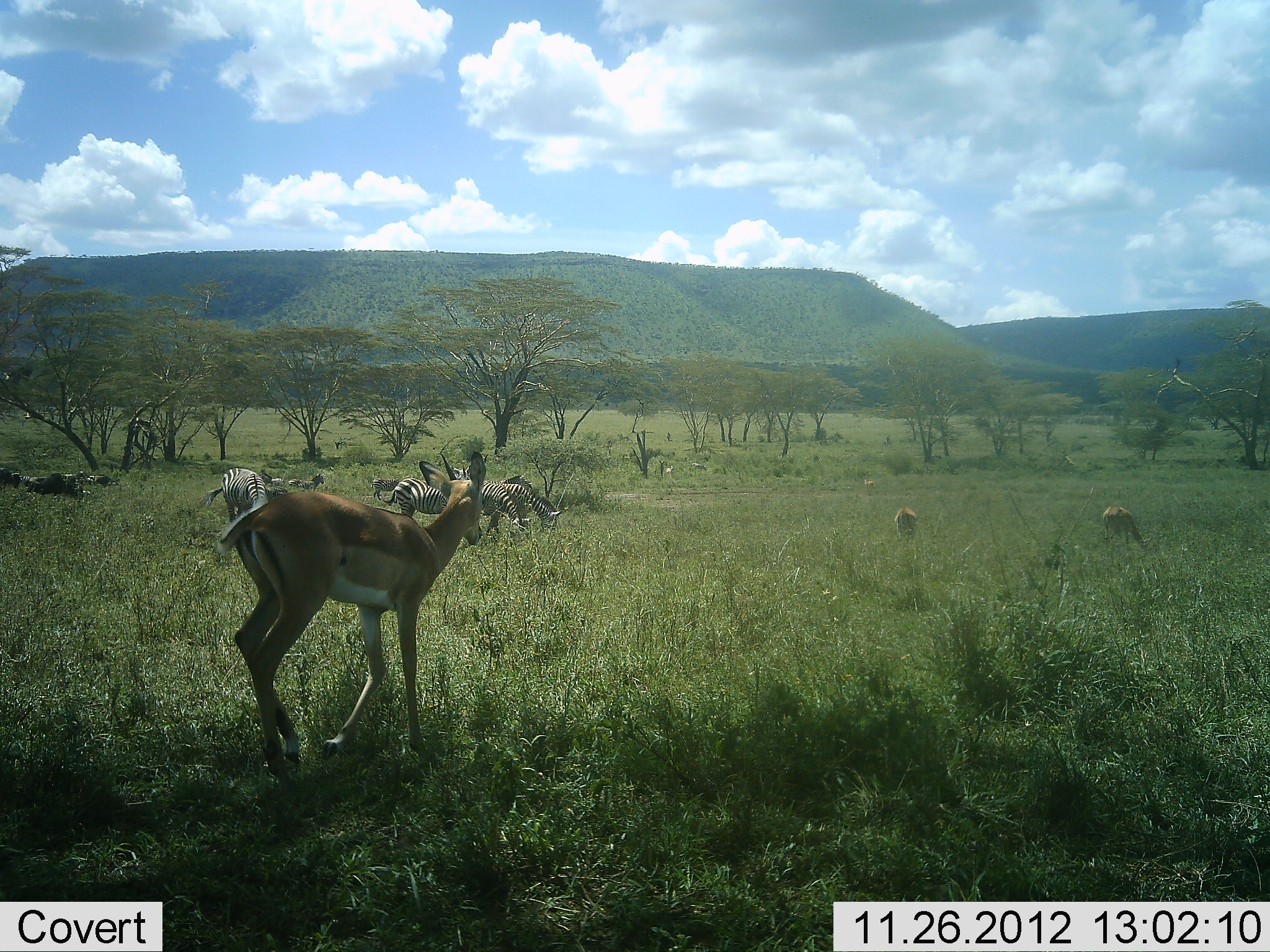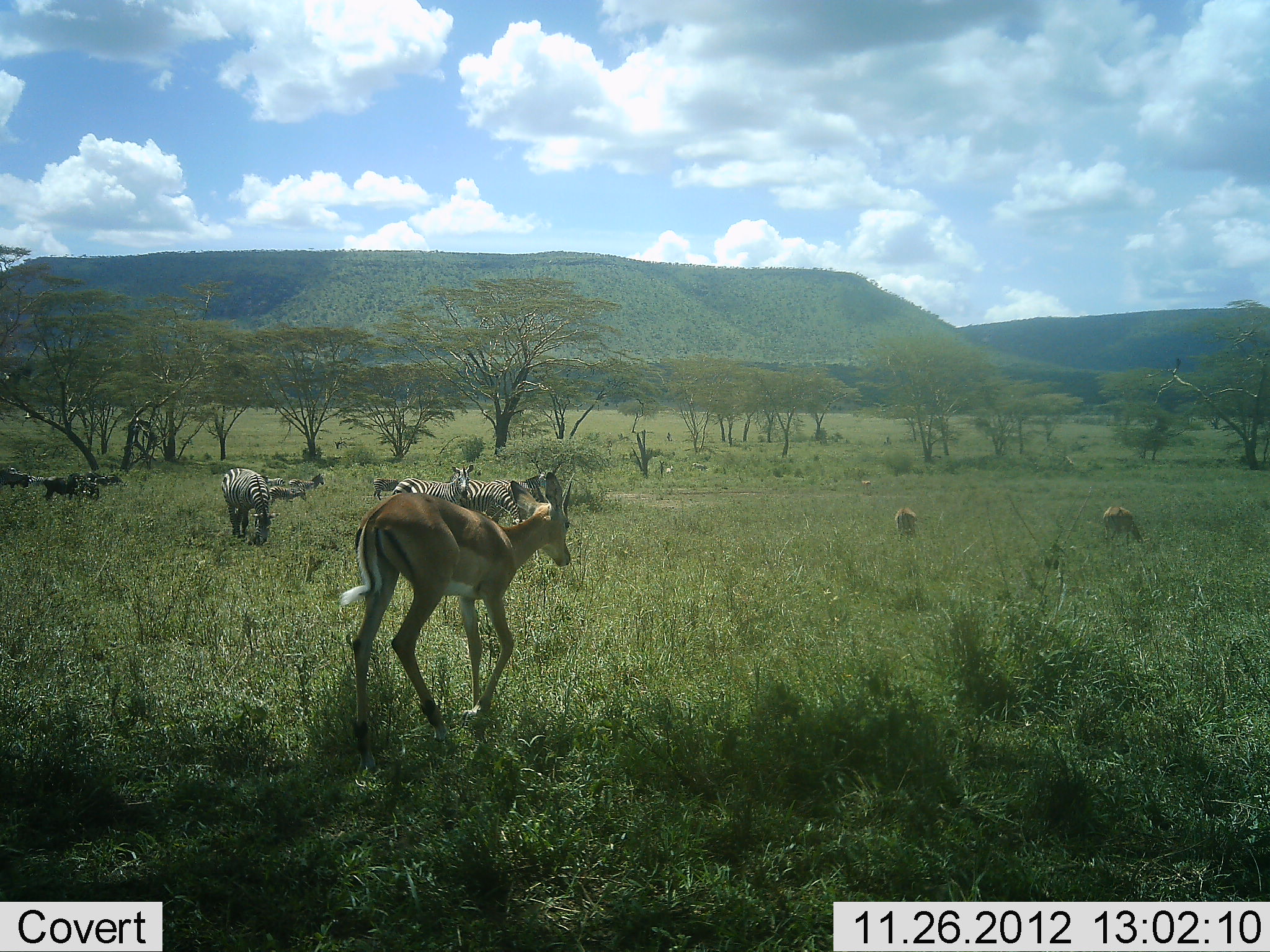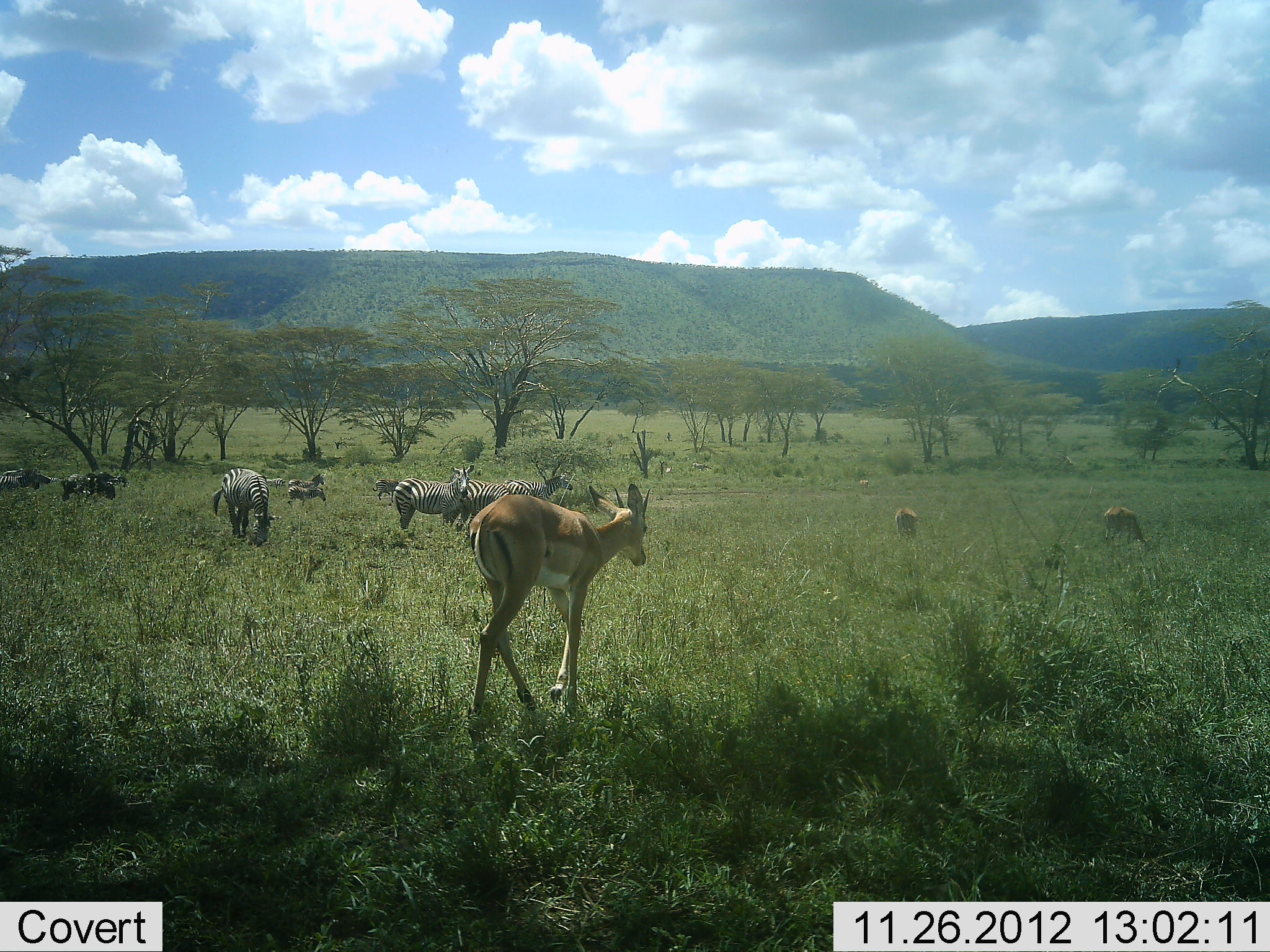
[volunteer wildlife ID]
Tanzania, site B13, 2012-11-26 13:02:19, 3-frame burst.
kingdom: Animalia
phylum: Chordata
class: Mammalia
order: Artiodactyla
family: Bovidae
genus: Aepyceros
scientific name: Aepyceros melampus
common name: impala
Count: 3.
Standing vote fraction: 8%.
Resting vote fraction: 0%.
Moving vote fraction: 100%.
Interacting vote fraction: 0%.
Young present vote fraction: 0%.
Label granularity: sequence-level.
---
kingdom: Animalia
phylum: Chordata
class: Mammalia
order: Perissodactyla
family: Equidae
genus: Equus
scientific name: Equus quagga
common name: plains zebra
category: zebra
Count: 5.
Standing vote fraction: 65%.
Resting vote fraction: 4%.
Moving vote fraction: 22%.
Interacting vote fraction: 0%.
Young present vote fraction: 0%.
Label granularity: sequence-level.